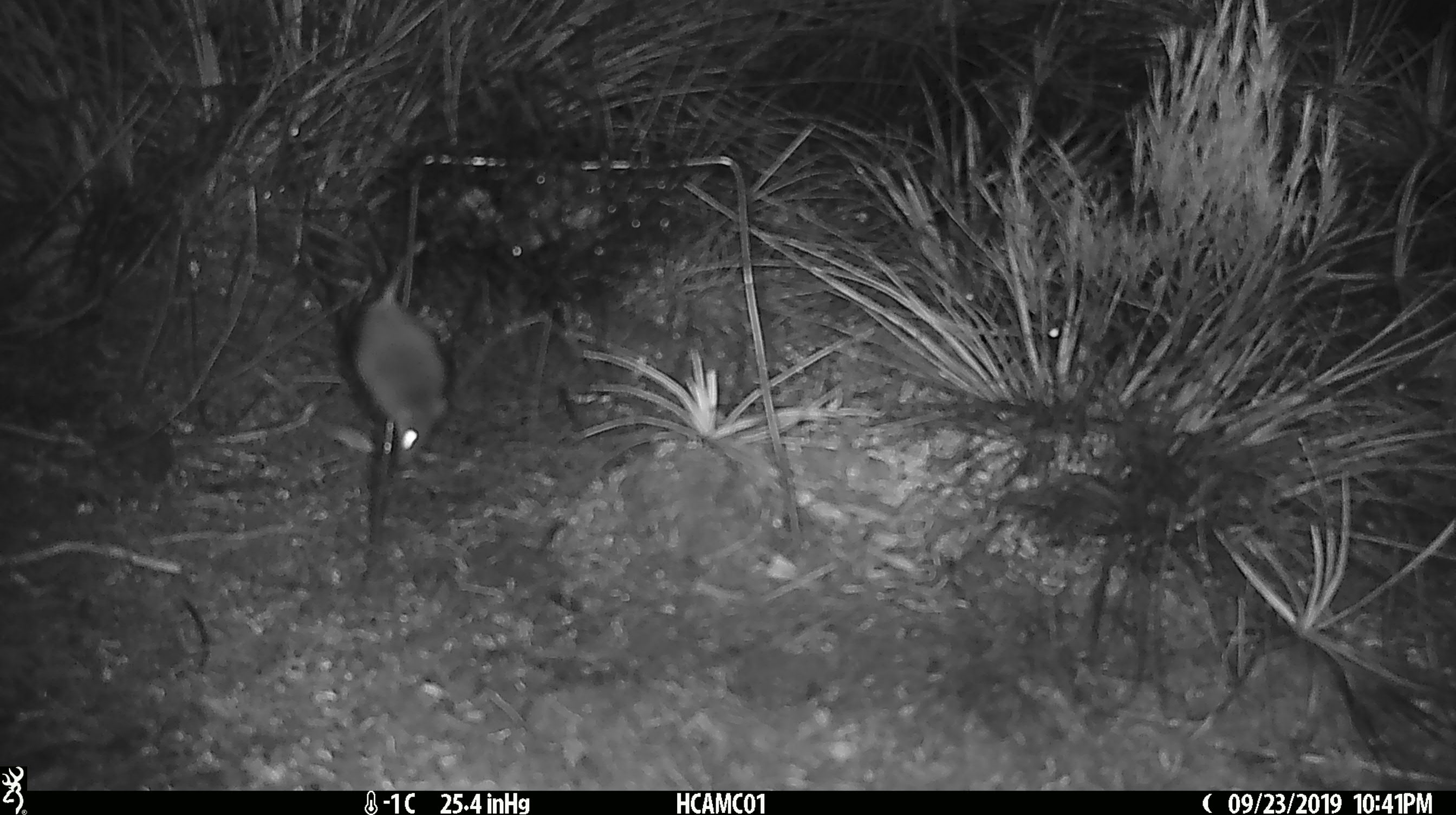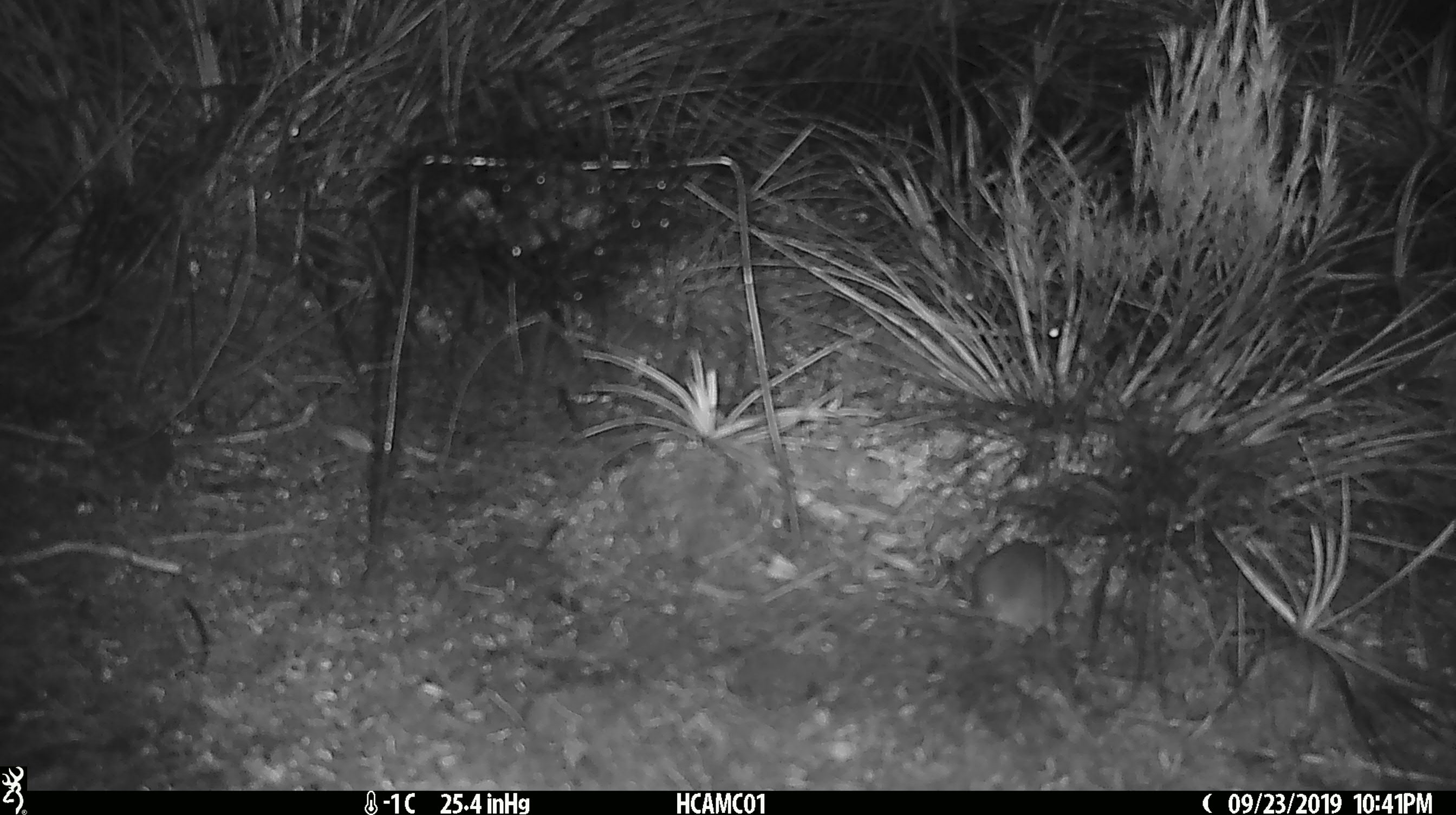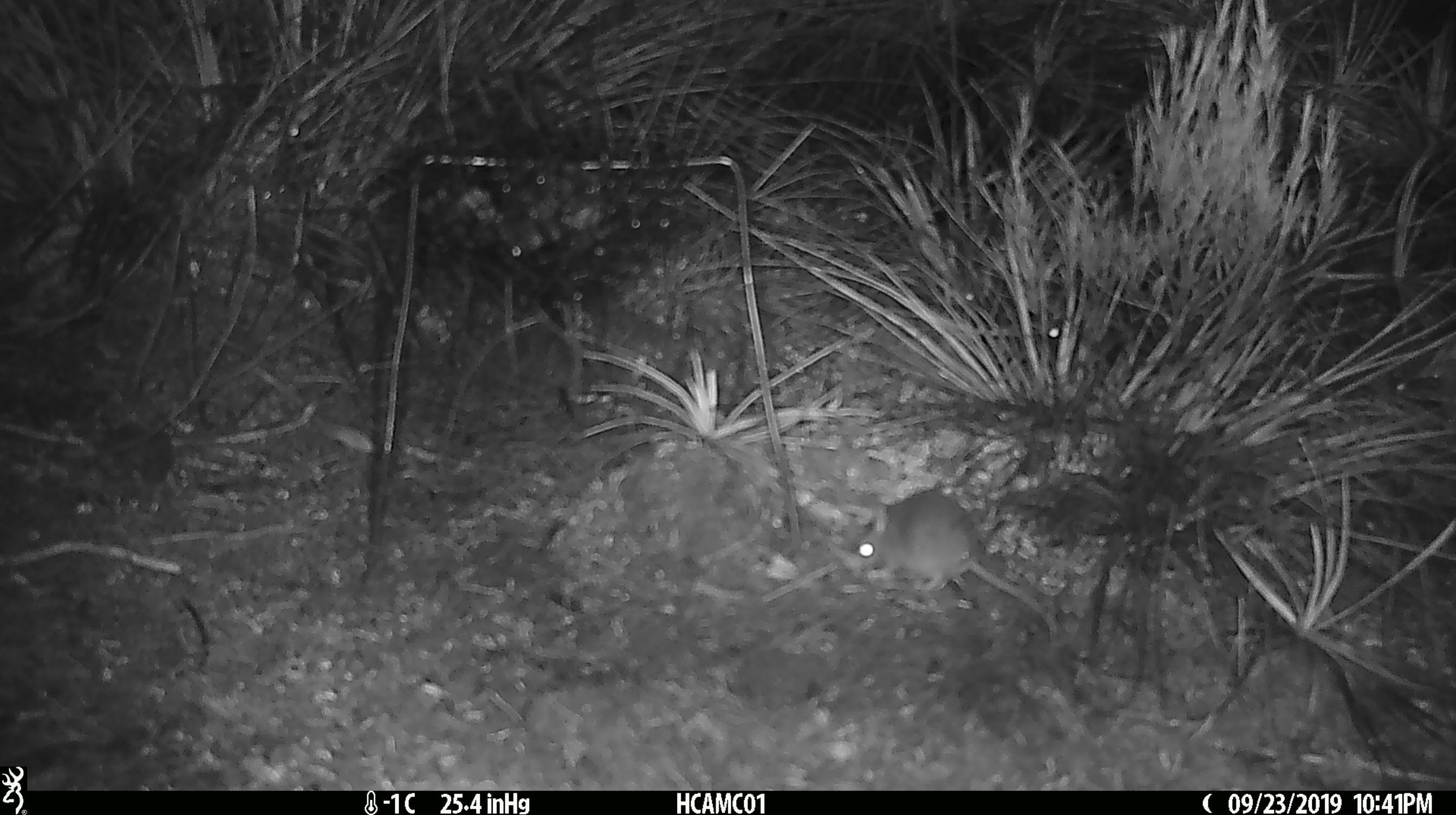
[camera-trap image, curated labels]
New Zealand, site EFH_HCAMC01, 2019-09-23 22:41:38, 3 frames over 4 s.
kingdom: Animalia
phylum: Chordata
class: Mammalia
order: Rodentia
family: Muridae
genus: Mus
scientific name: Mus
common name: mouse